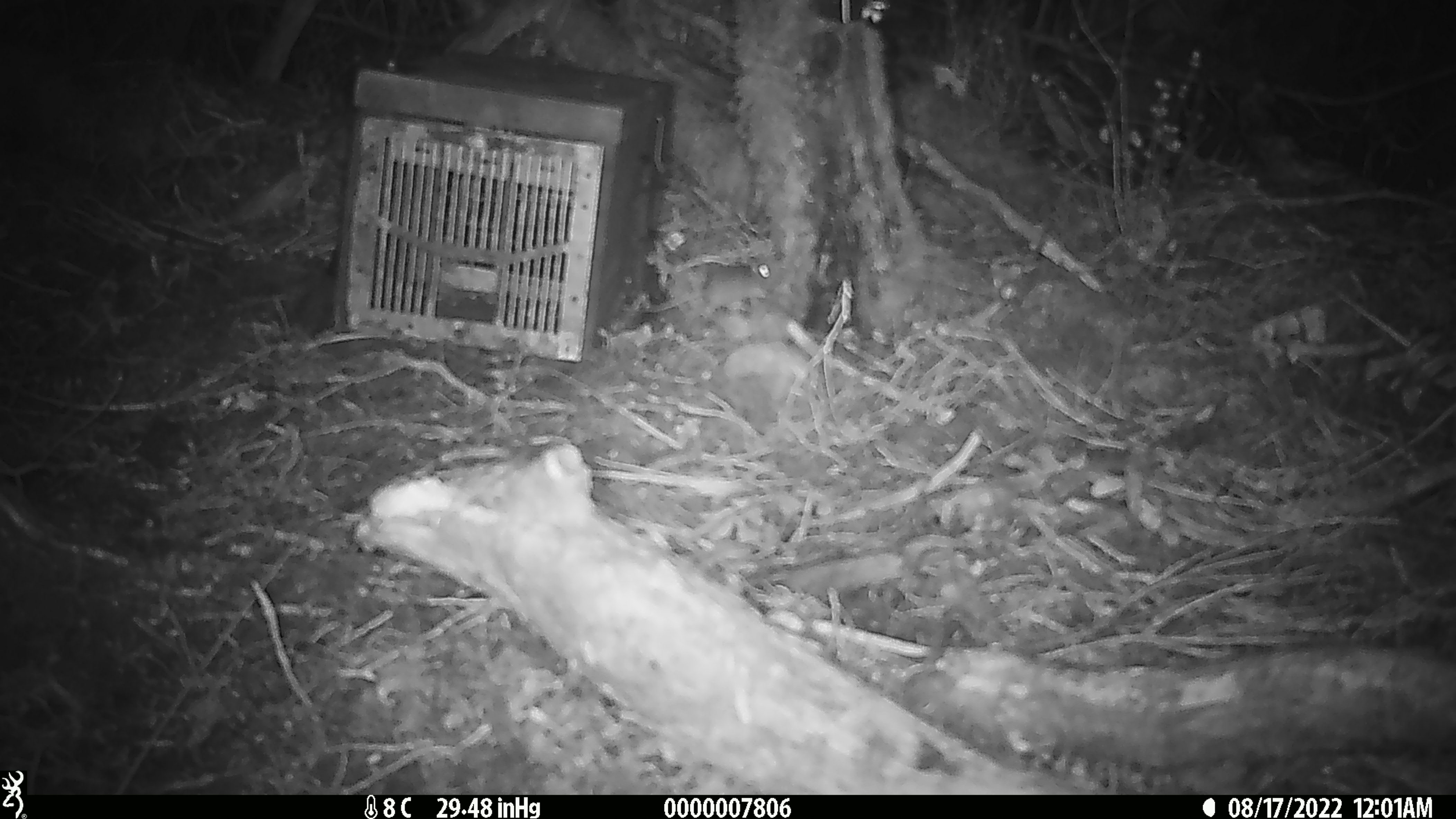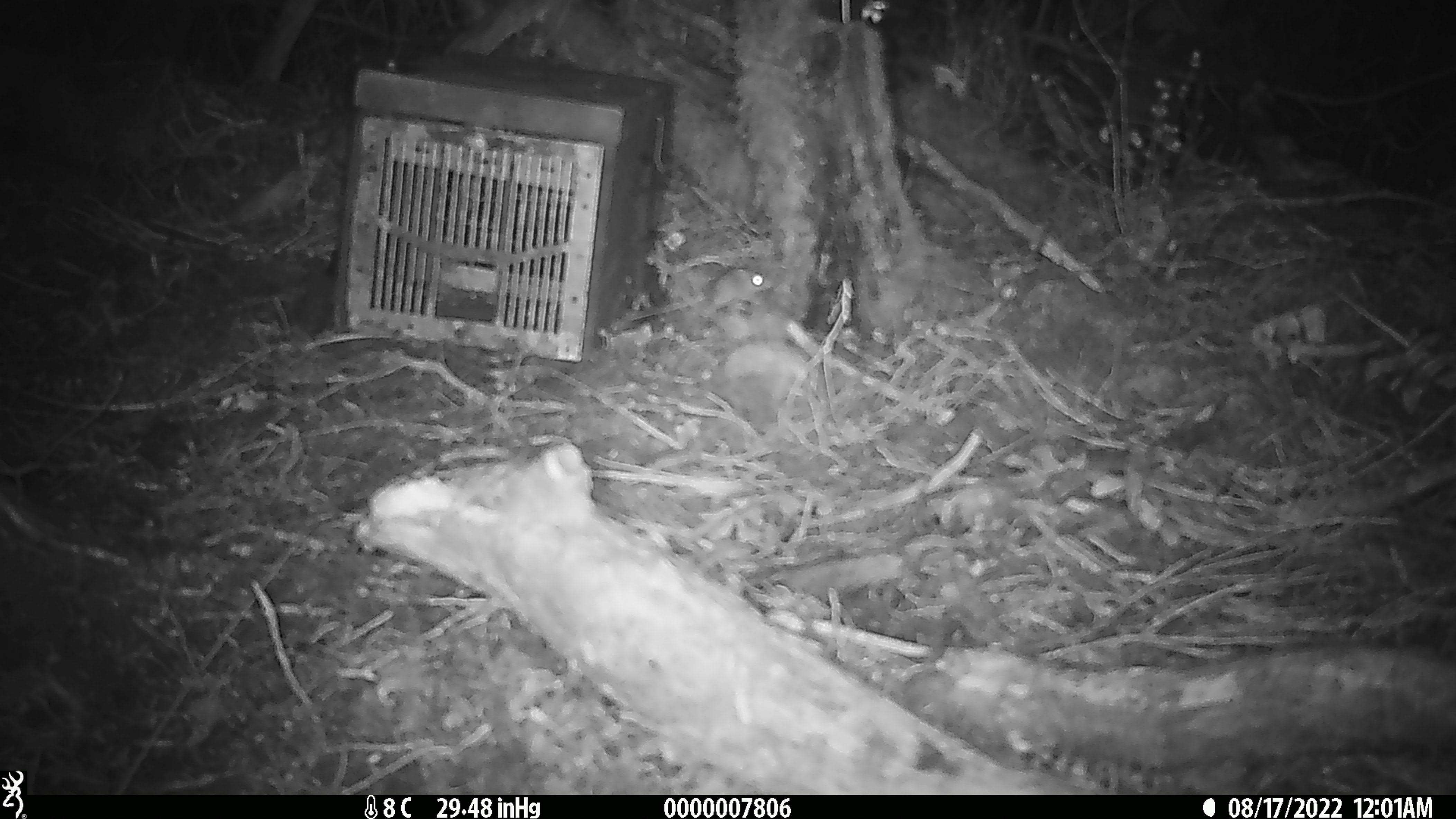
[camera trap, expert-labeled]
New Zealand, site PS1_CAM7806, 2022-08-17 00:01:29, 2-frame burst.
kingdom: Animalia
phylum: Chordata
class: Mammalia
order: Rodentia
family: Muridae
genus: Mus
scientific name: Mus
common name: mouse